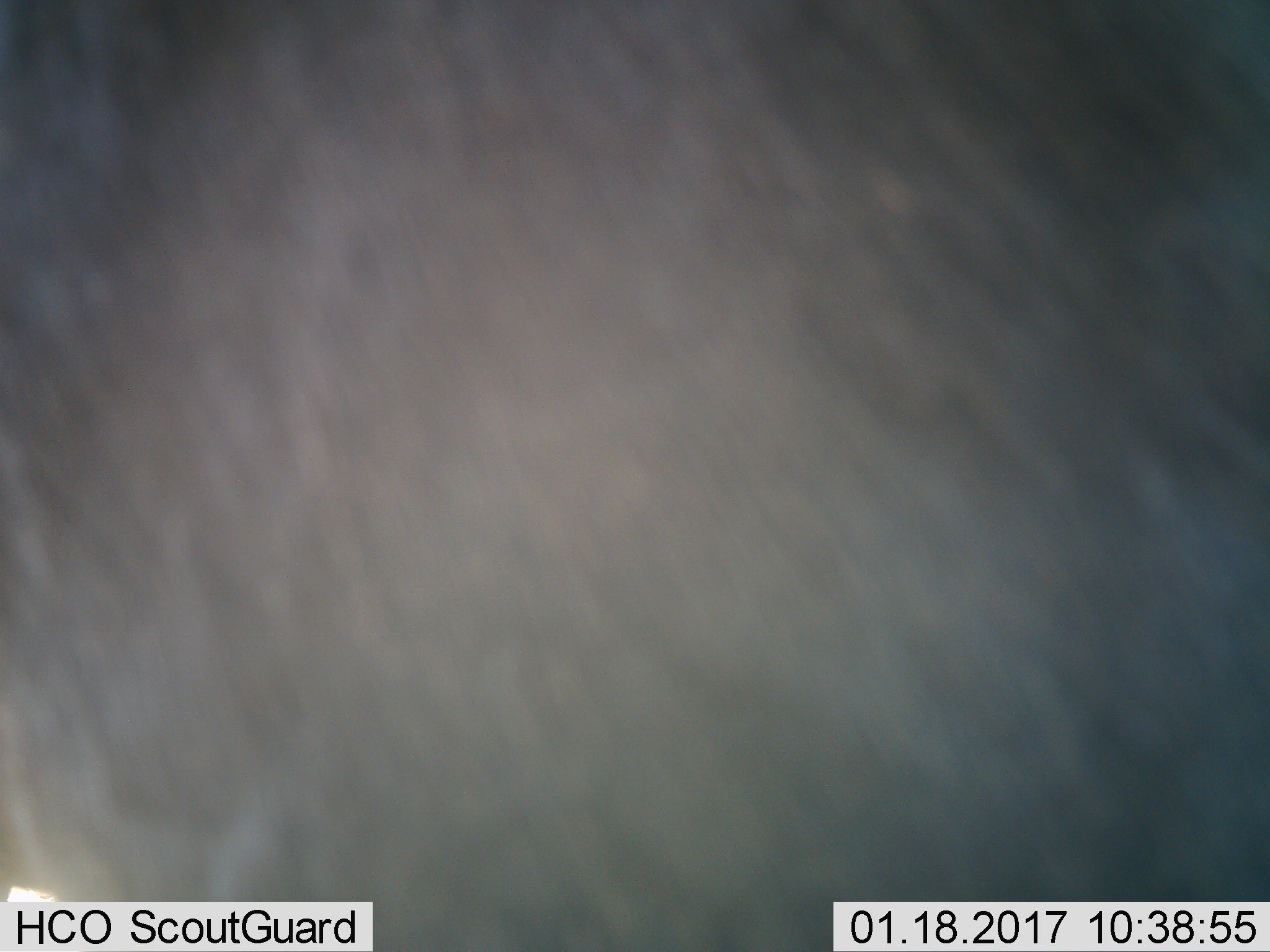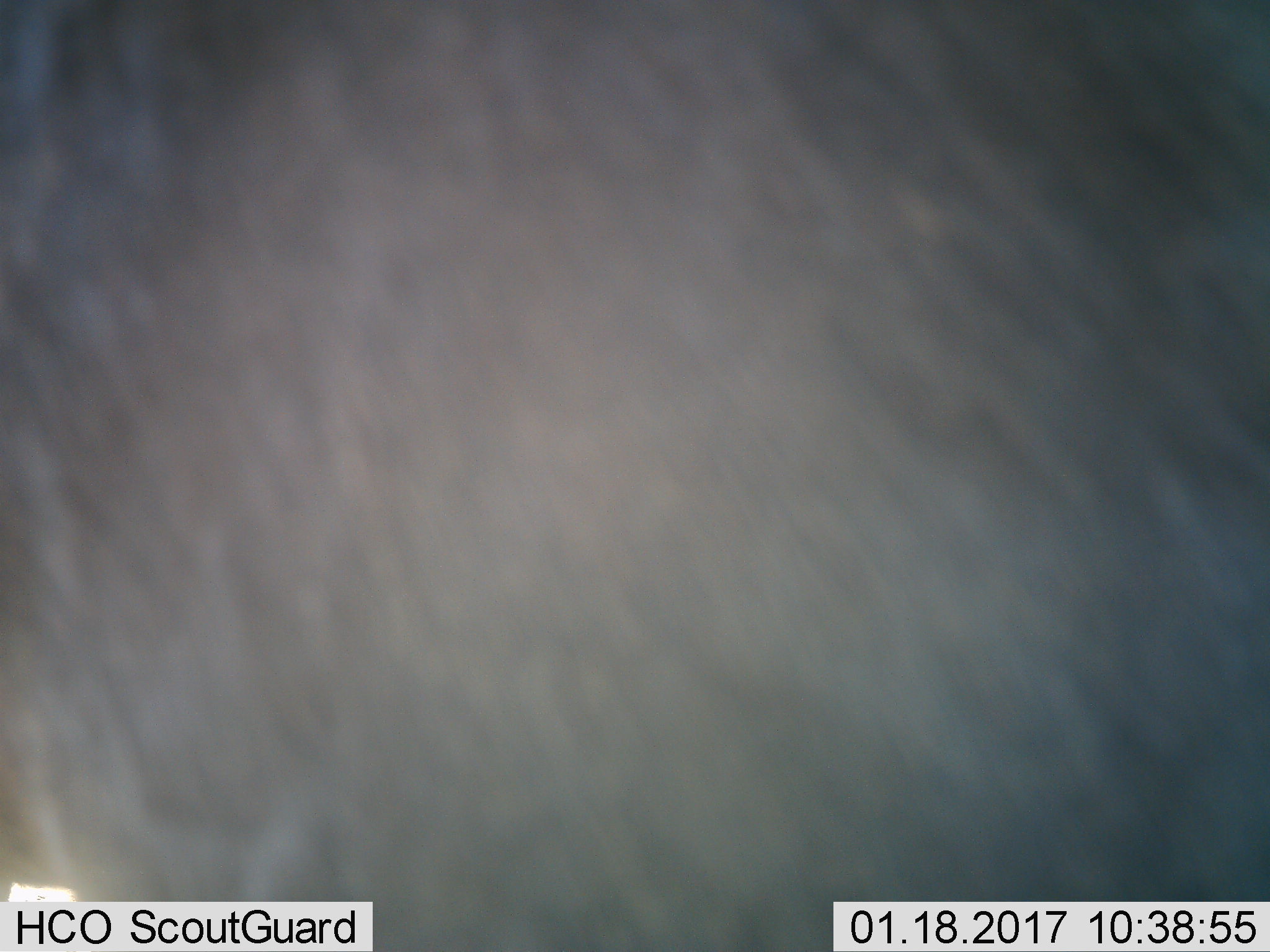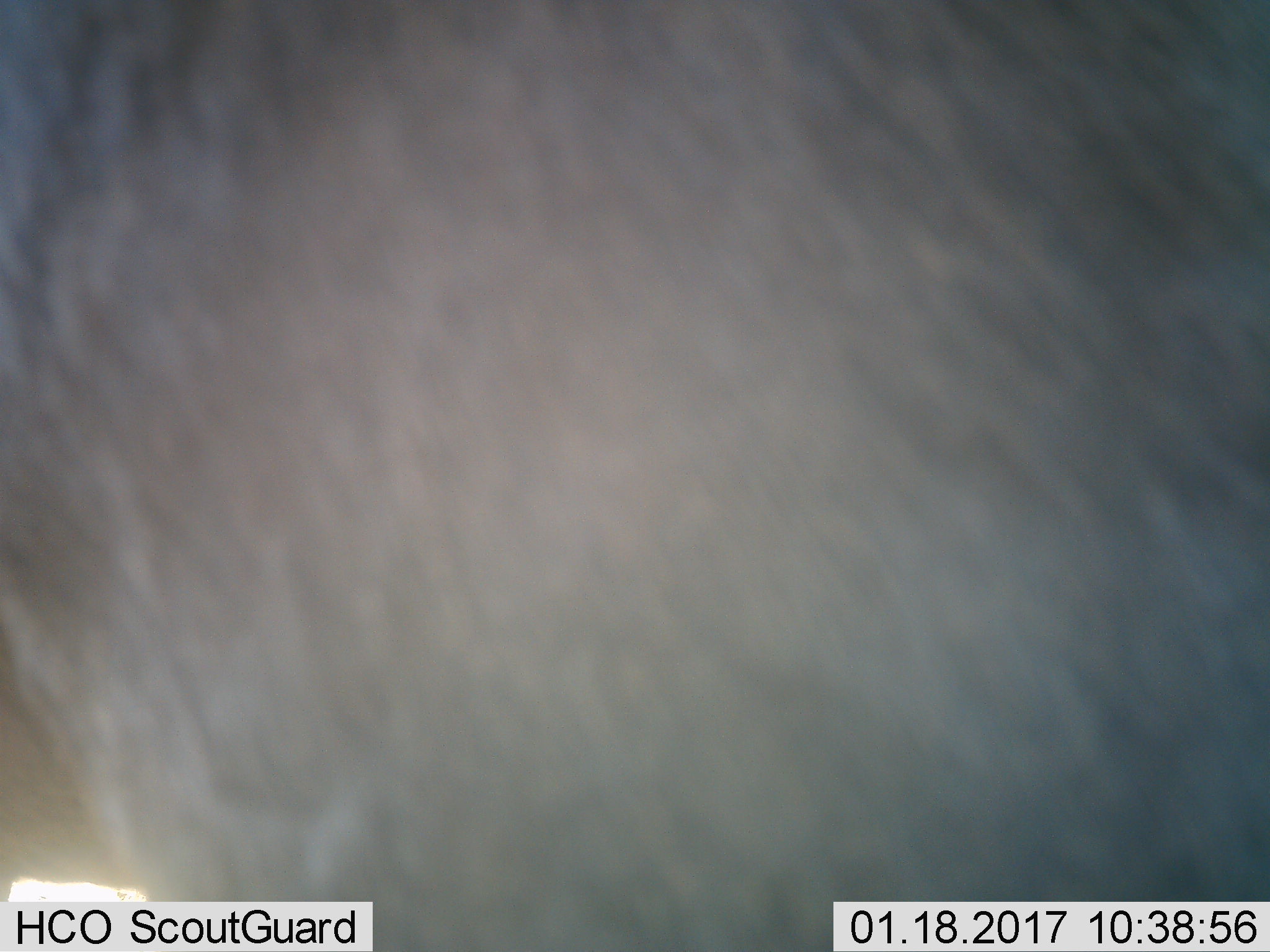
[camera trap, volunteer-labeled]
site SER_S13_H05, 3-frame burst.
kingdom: Animalia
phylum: Chordata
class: Mammalia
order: Artiodactyla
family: Bovidae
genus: Connochaetes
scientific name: Connochaetes taurinus taurinus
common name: blue wildebeest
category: wildebeestblue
Wildebeestblue (blue wildebeest) (Connochaetes taurinus taurinus), count 1. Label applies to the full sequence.